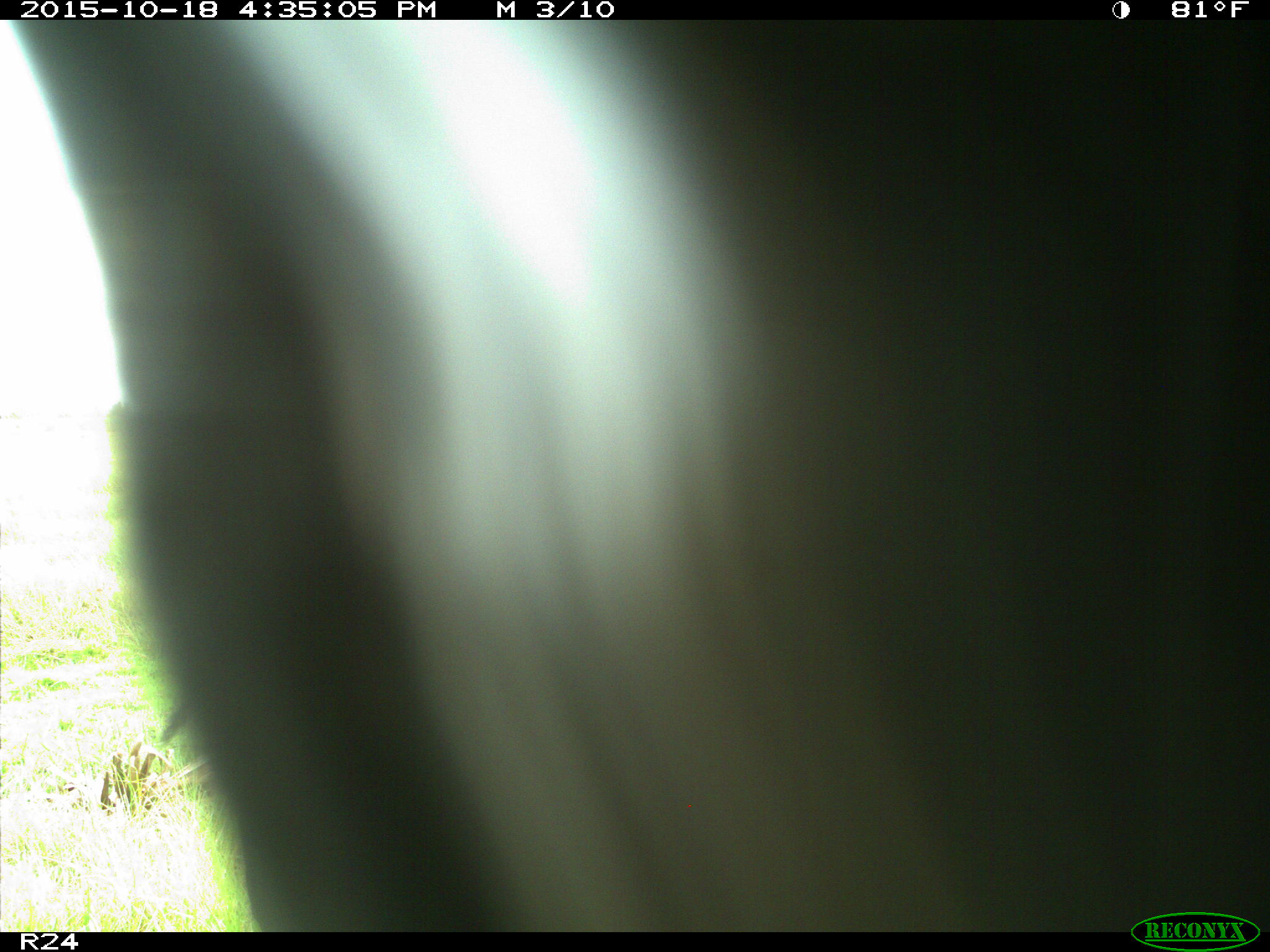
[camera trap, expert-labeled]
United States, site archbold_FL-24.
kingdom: Animalia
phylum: Chordata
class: Mammalia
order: Artiodactyla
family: Bovidae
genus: Bos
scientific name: Bos taurus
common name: domestic cow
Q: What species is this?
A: Bos taurus (domestic cow).